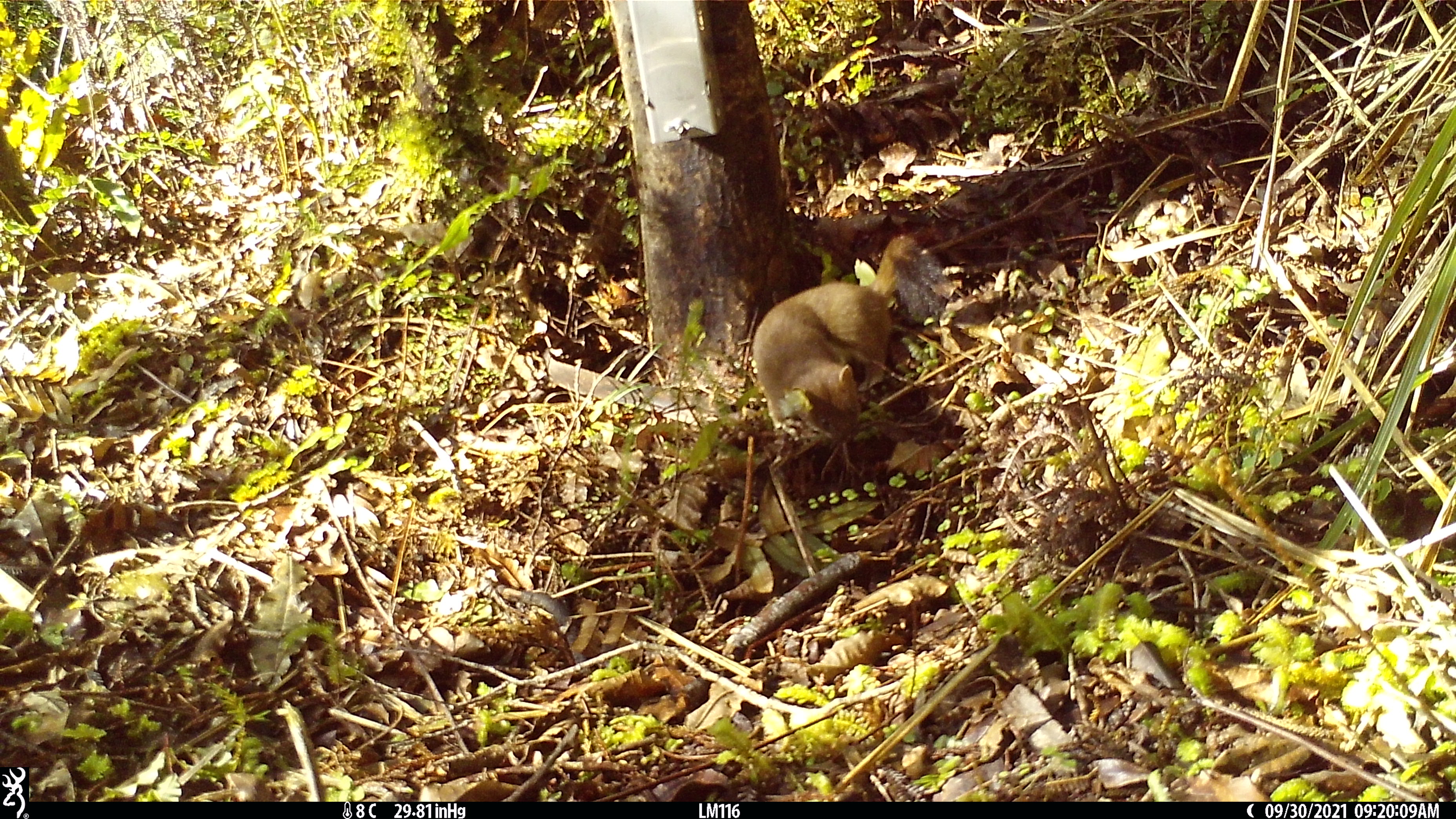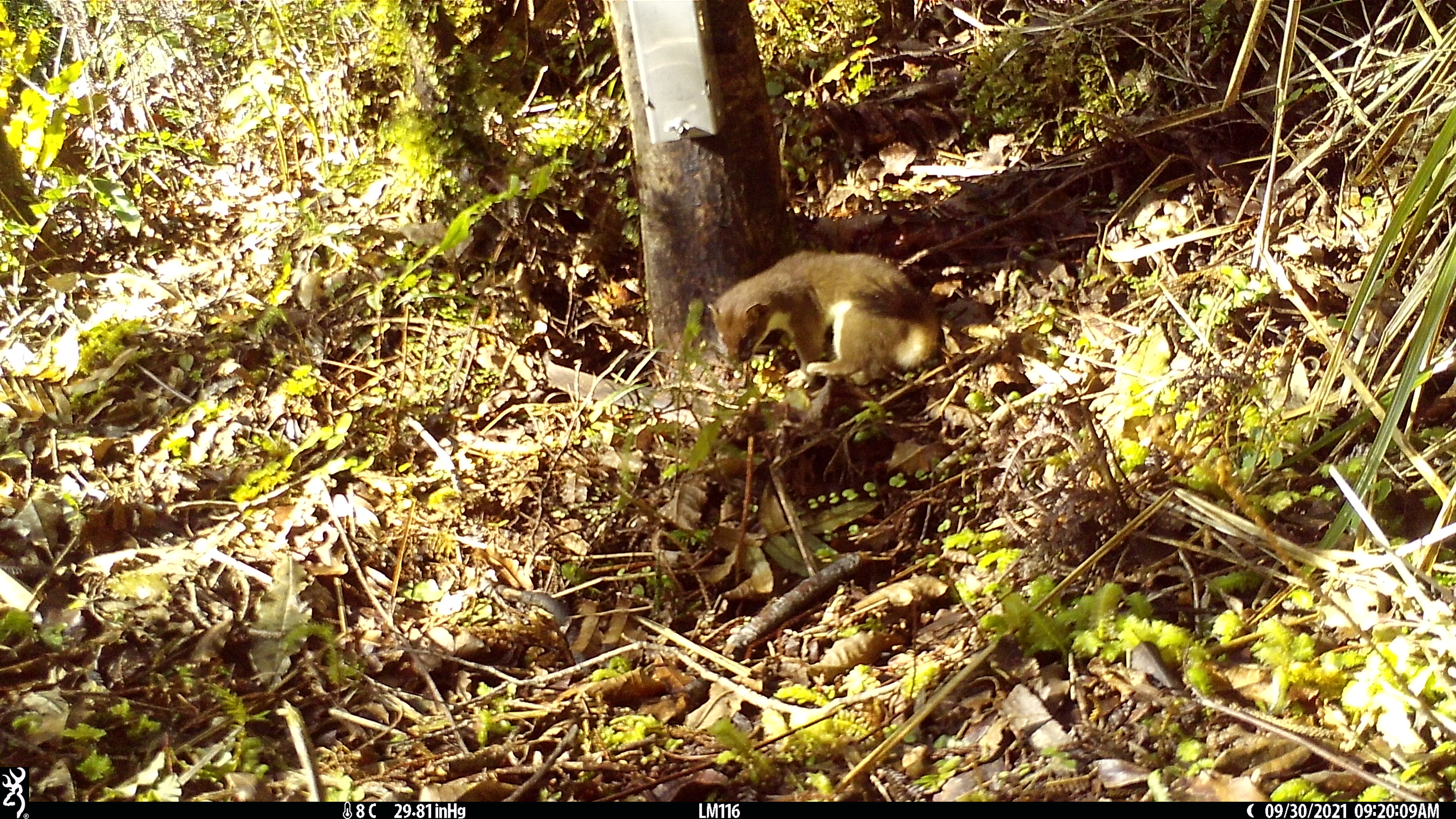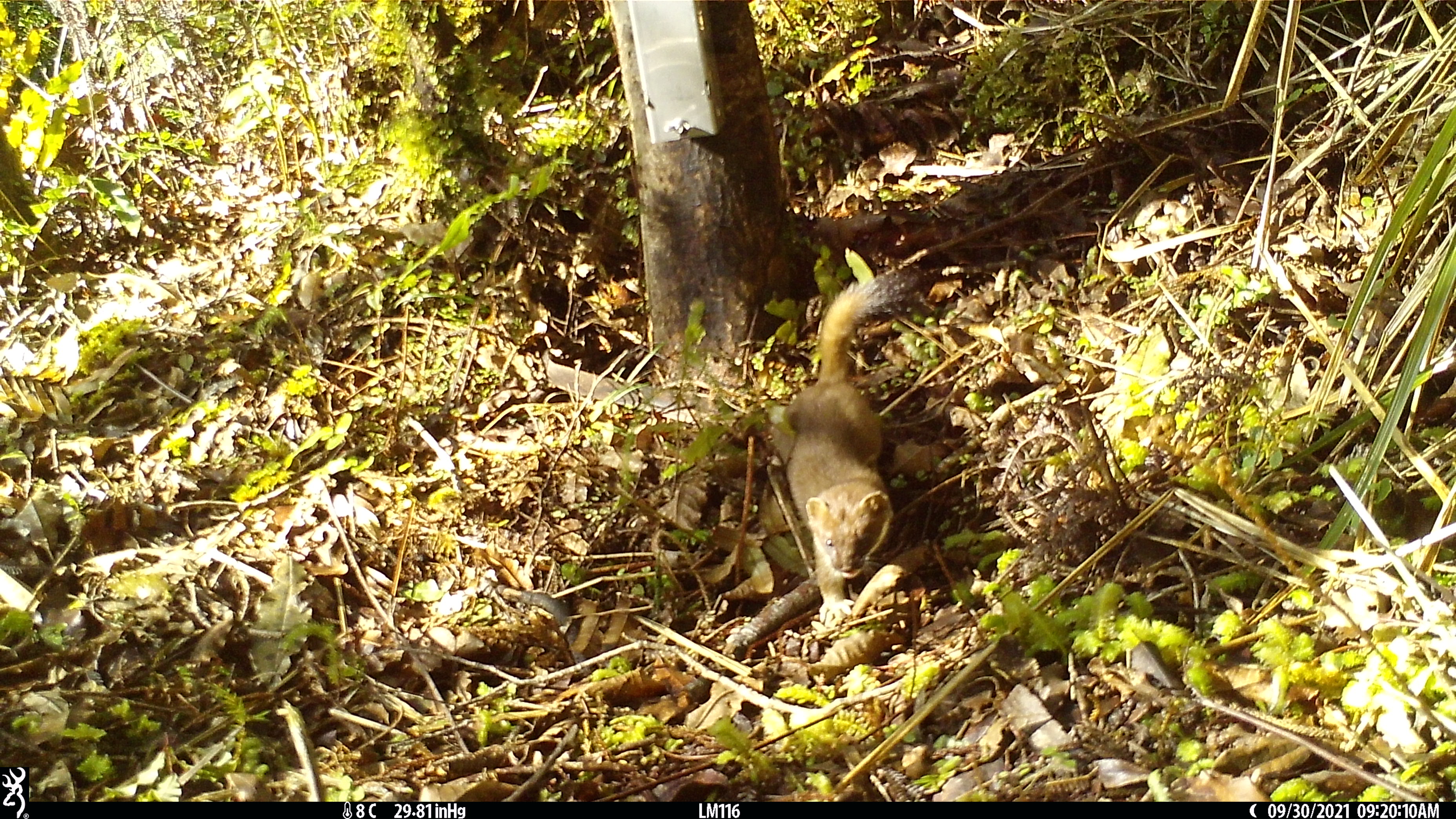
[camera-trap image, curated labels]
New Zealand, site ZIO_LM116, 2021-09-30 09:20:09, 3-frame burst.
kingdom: Animalia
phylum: Chordata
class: Mammalia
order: Carnivora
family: Mustelidae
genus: Mustela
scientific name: Mustela erminea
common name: stoat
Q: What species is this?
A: Stoat (Mustela erminea).